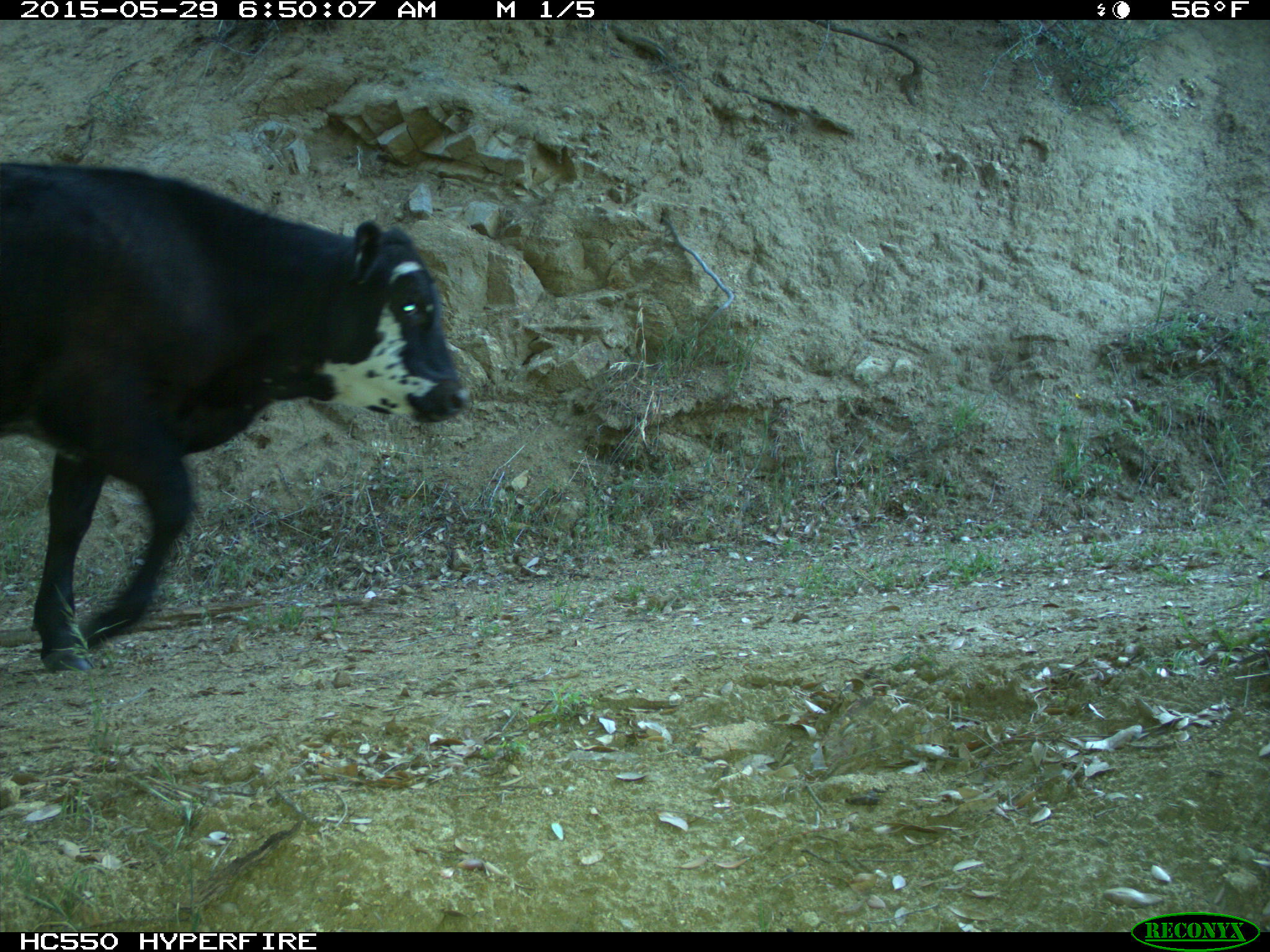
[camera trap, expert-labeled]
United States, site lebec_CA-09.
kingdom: Animalia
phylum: Chordata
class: Mammalia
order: Artiodactyla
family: Bovidae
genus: Bos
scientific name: Bos taurus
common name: domestic cow